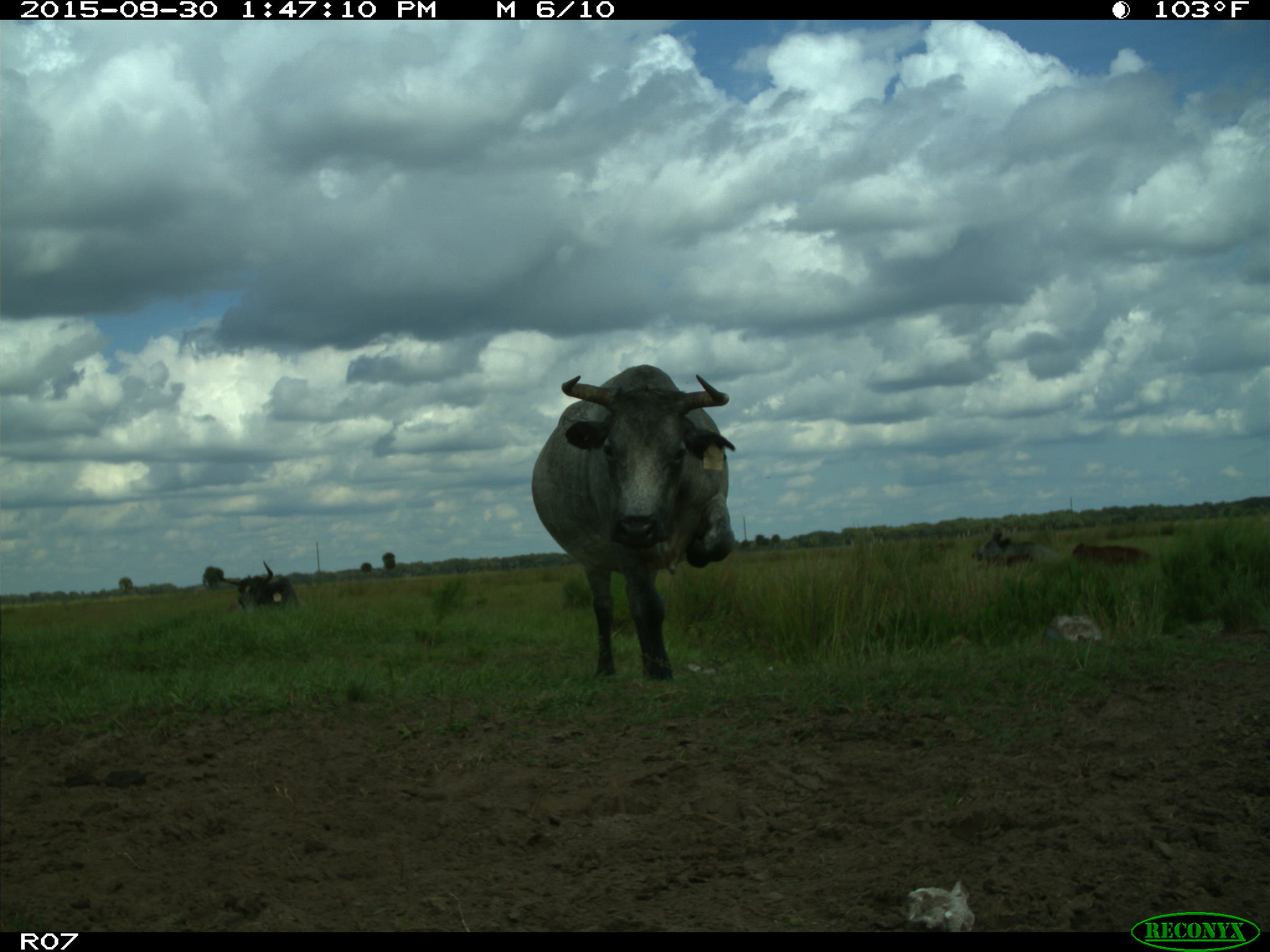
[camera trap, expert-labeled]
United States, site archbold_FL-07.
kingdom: Animalia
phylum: Chordata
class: Mammalia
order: Artiodactyla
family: Bovidae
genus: Bos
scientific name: Bos taurus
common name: domestic cow